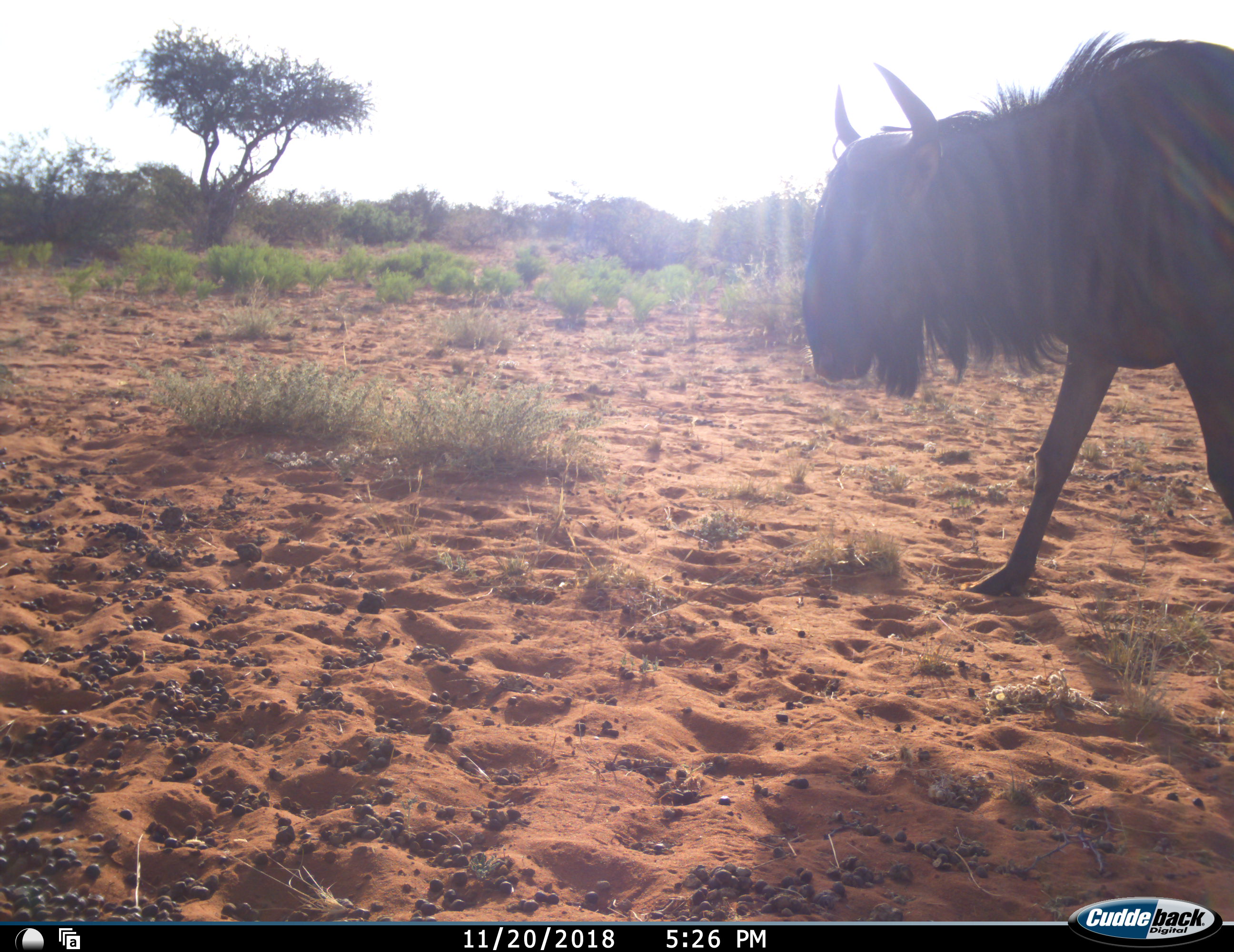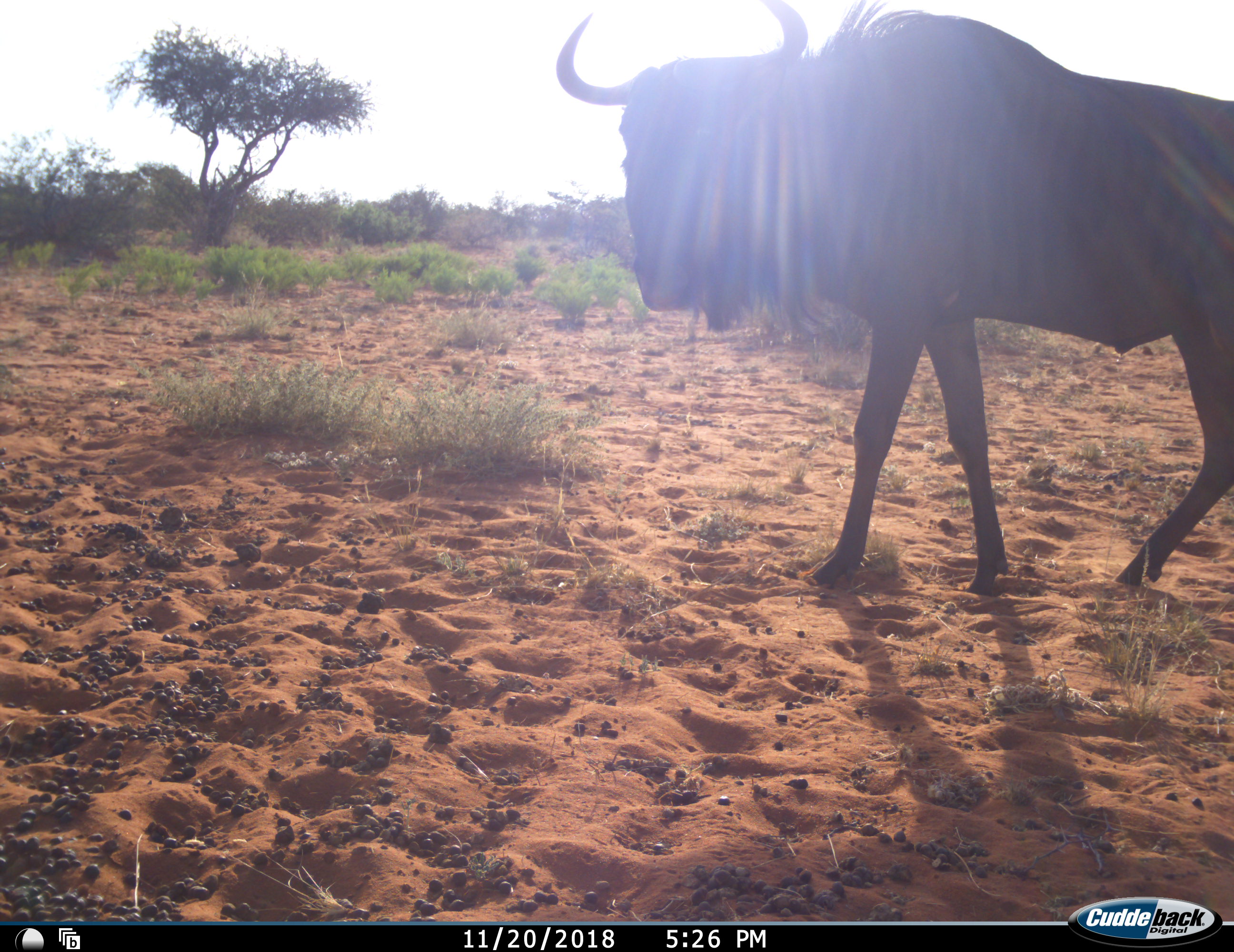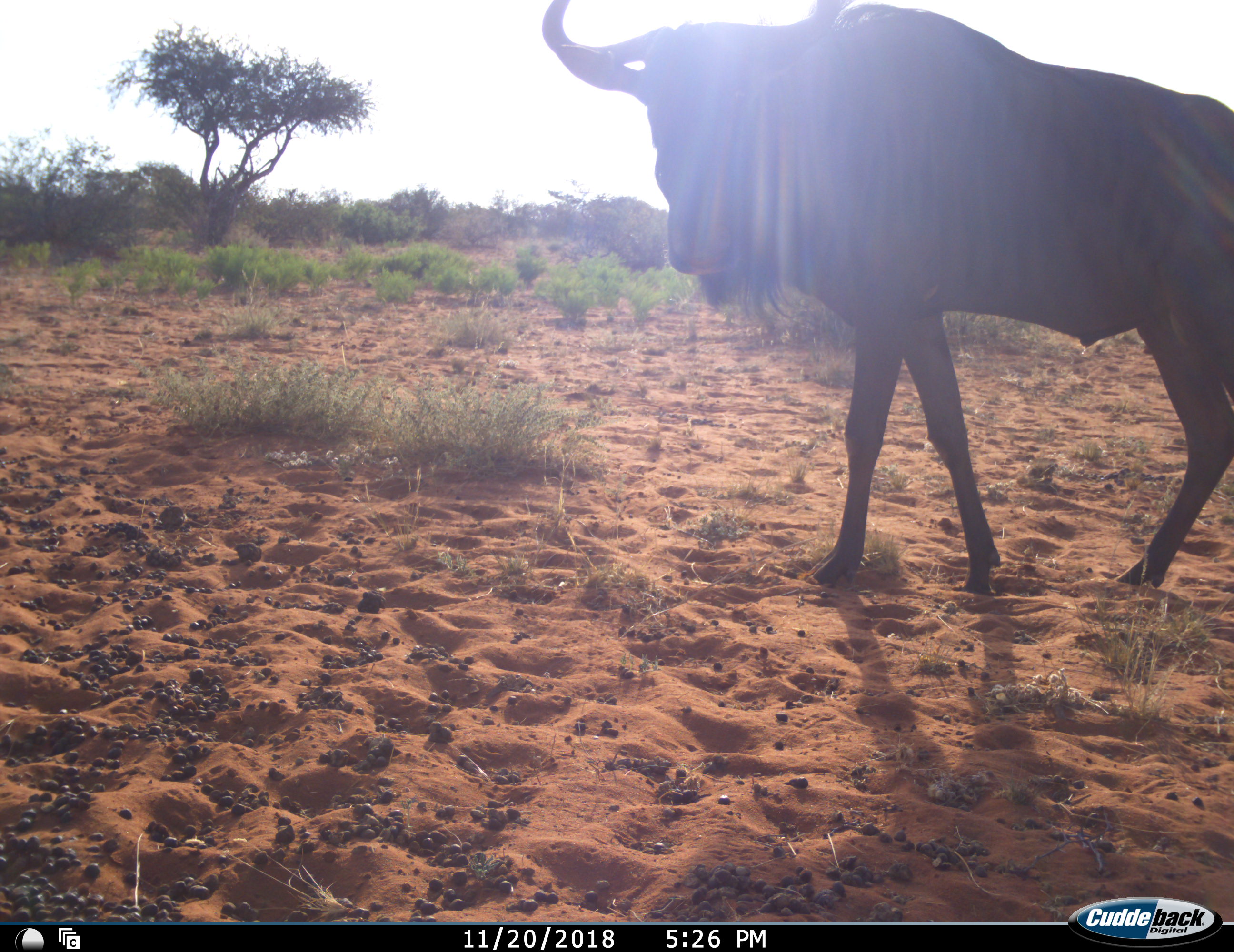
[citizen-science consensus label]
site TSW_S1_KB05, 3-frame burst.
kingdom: Animalia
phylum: Chordata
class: Mammalia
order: Artiodactyla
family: Bovidae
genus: Connochaetes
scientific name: Connochaetes taurinus taurinus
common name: blue wildebeest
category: wildebeestblue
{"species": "wildebeestblue (blue wildebeest) (Connochaetes taurinus taurinus)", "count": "1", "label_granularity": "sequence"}